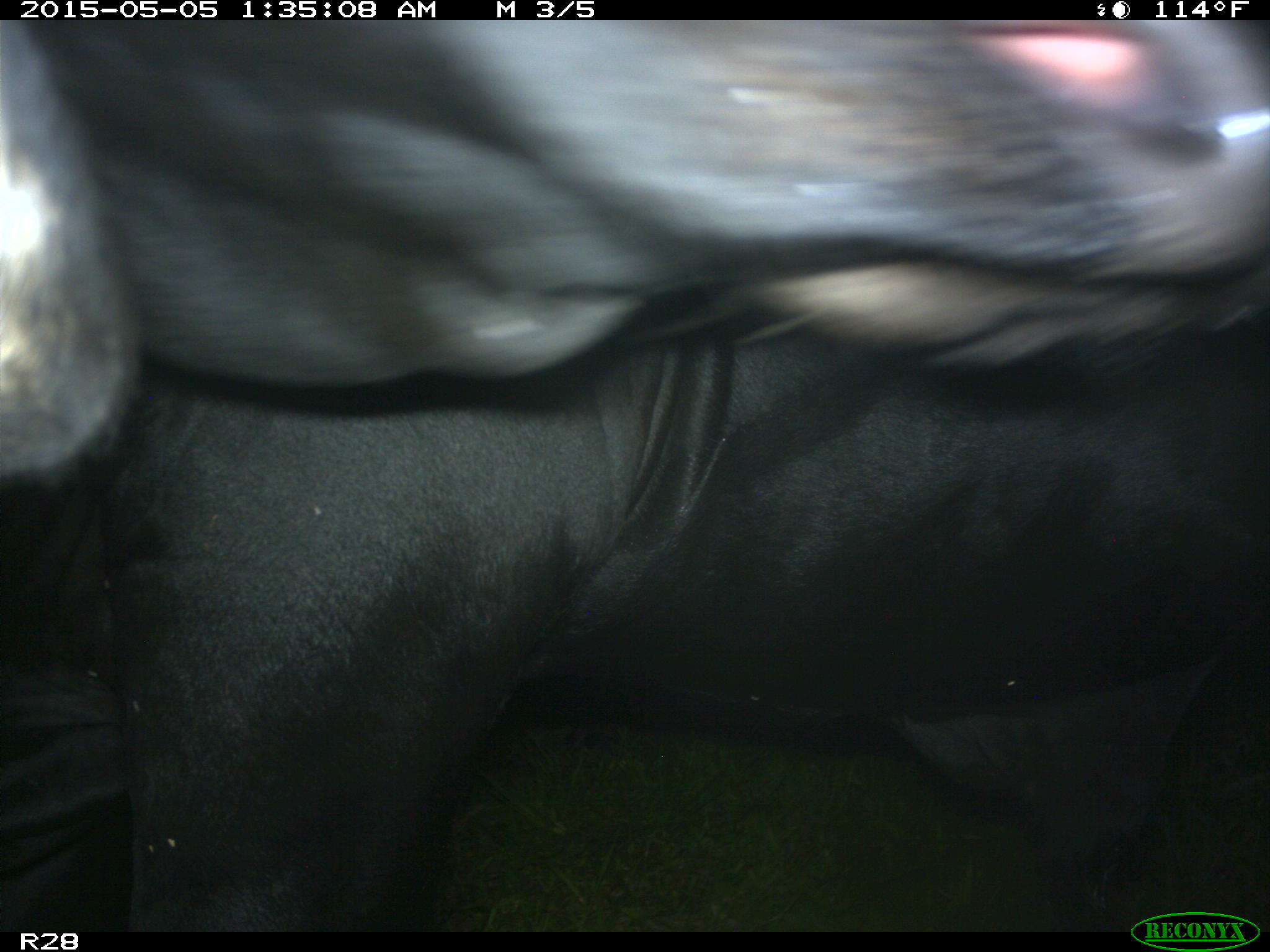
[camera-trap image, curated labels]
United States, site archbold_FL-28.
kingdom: Animalia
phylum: Chordata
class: Mammalia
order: Artiodactyla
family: Bovidae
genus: Bos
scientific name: Bos taurus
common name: domestic cow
Bos taurus (domestic cow).